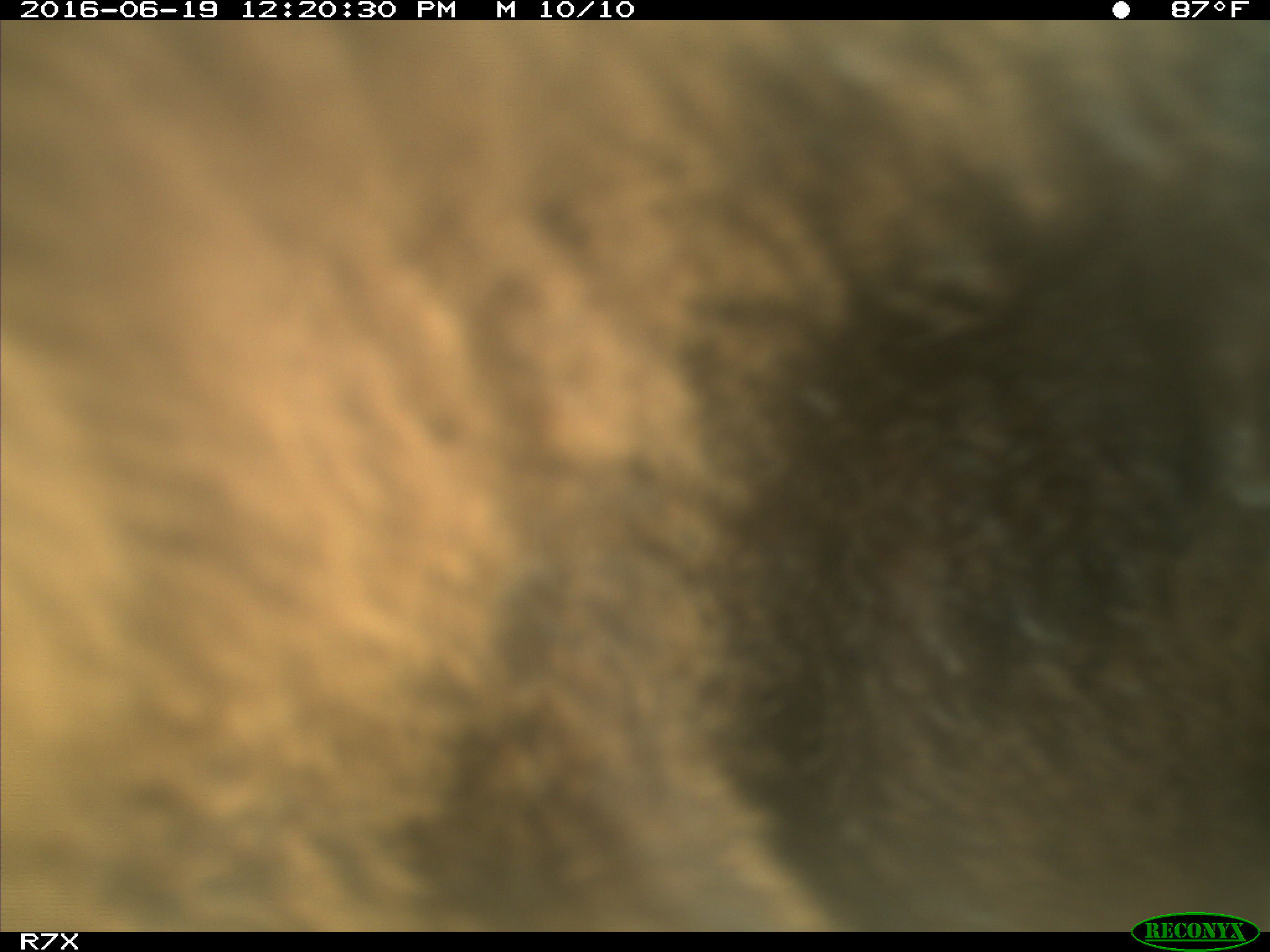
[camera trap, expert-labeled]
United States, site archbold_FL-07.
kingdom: Animalia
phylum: Chordata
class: Mammalia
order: Artiodactyla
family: Bovidae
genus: Bos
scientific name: Bos taurus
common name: domestic cow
Bos taurus (domestic cow).